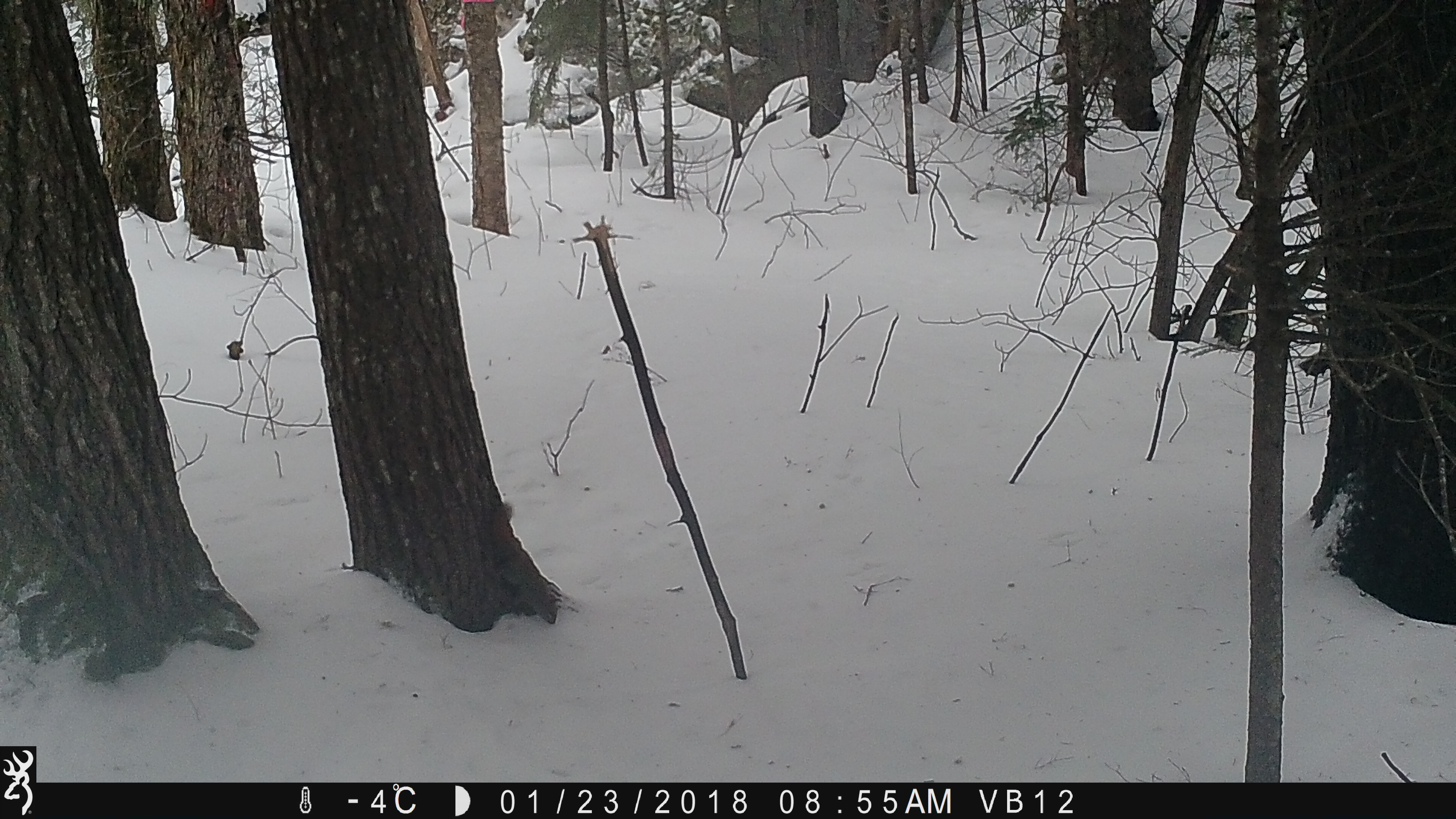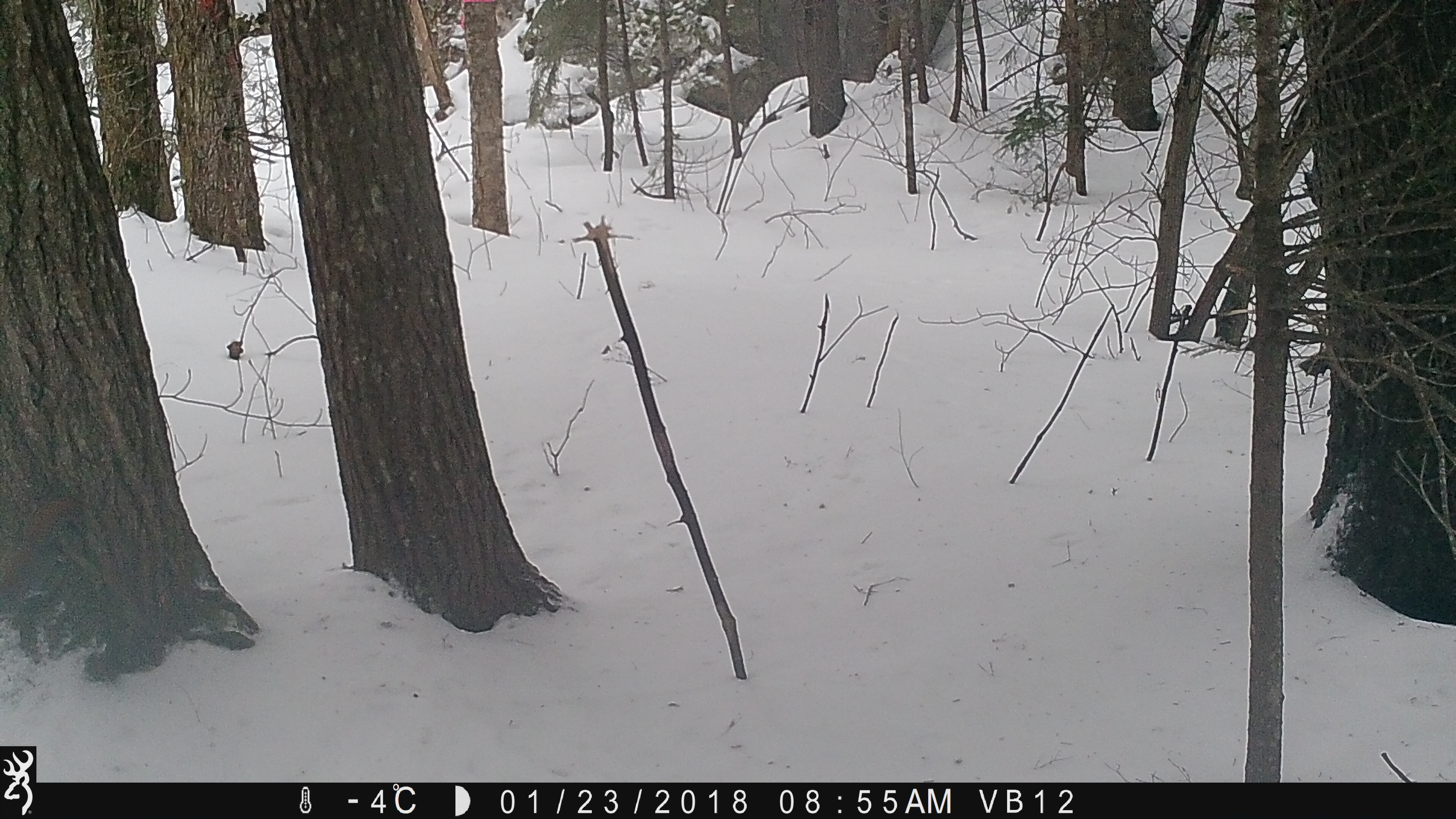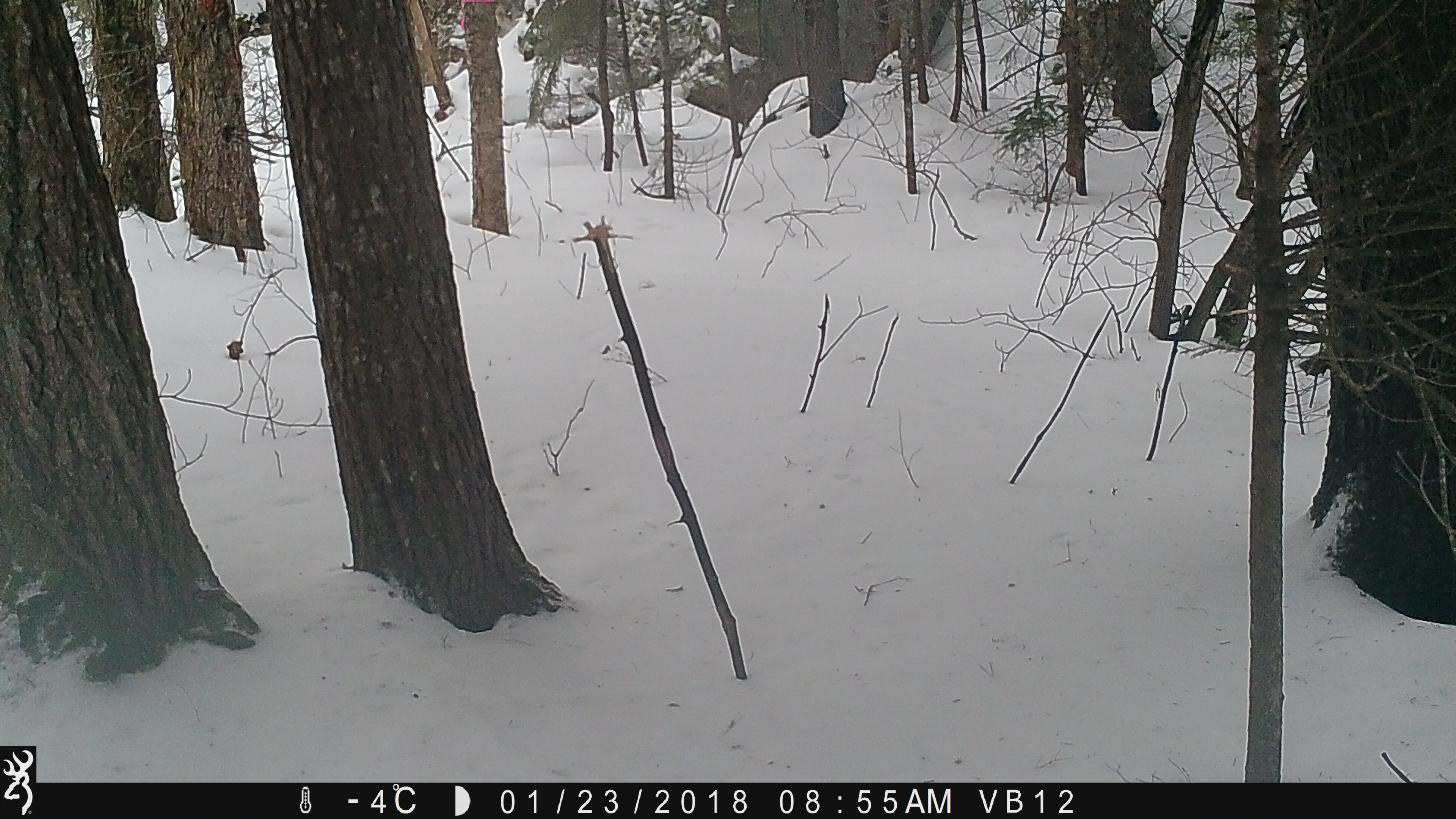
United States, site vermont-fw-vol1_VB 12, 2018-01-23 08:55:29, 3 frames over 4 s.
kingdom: Animalia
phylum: Chordata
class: Mammalia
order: Rodentia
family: Sciuridae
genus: Tamiasciurus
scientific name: Tamiasciurus hudsonicus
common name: red squirrel